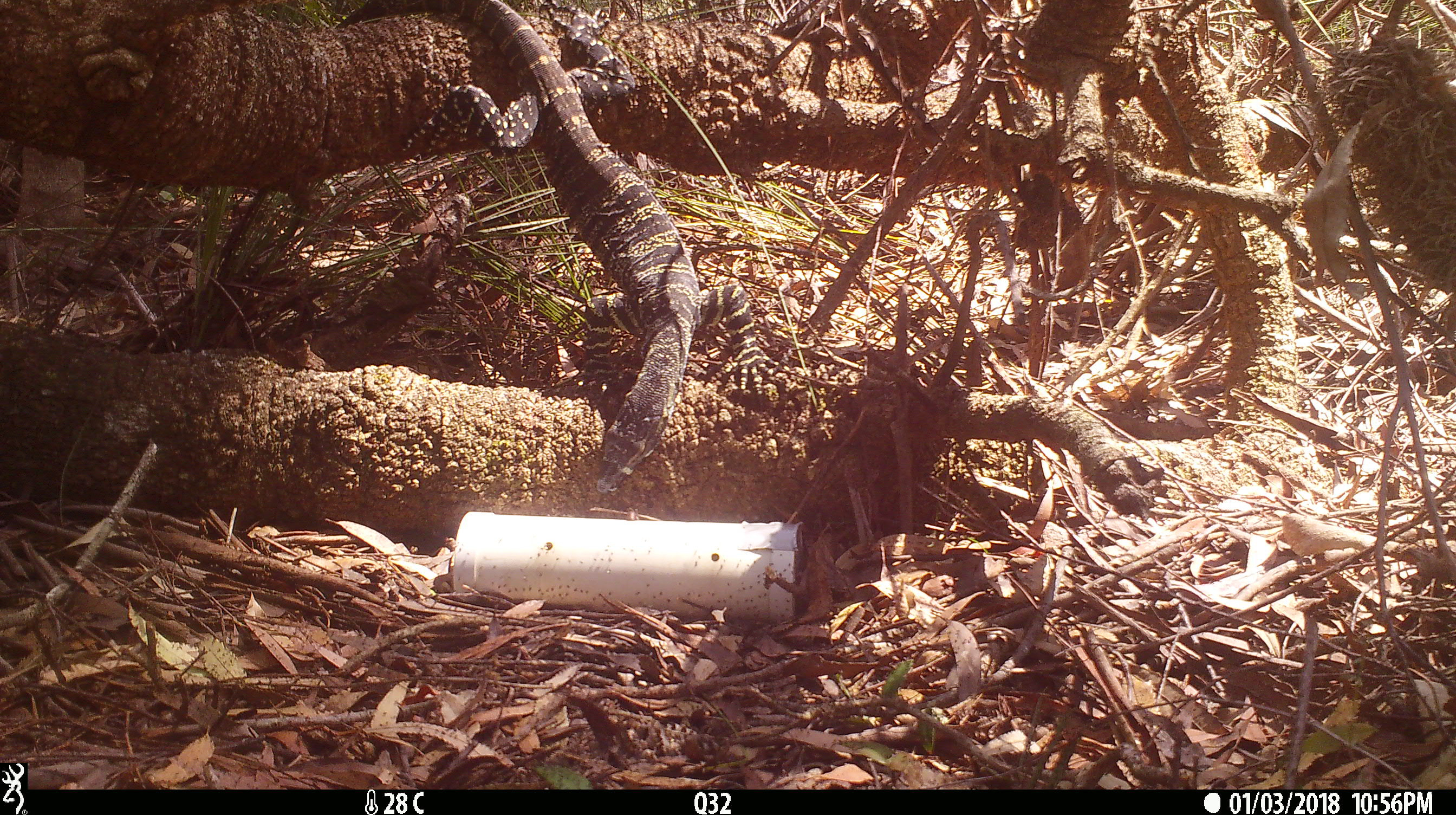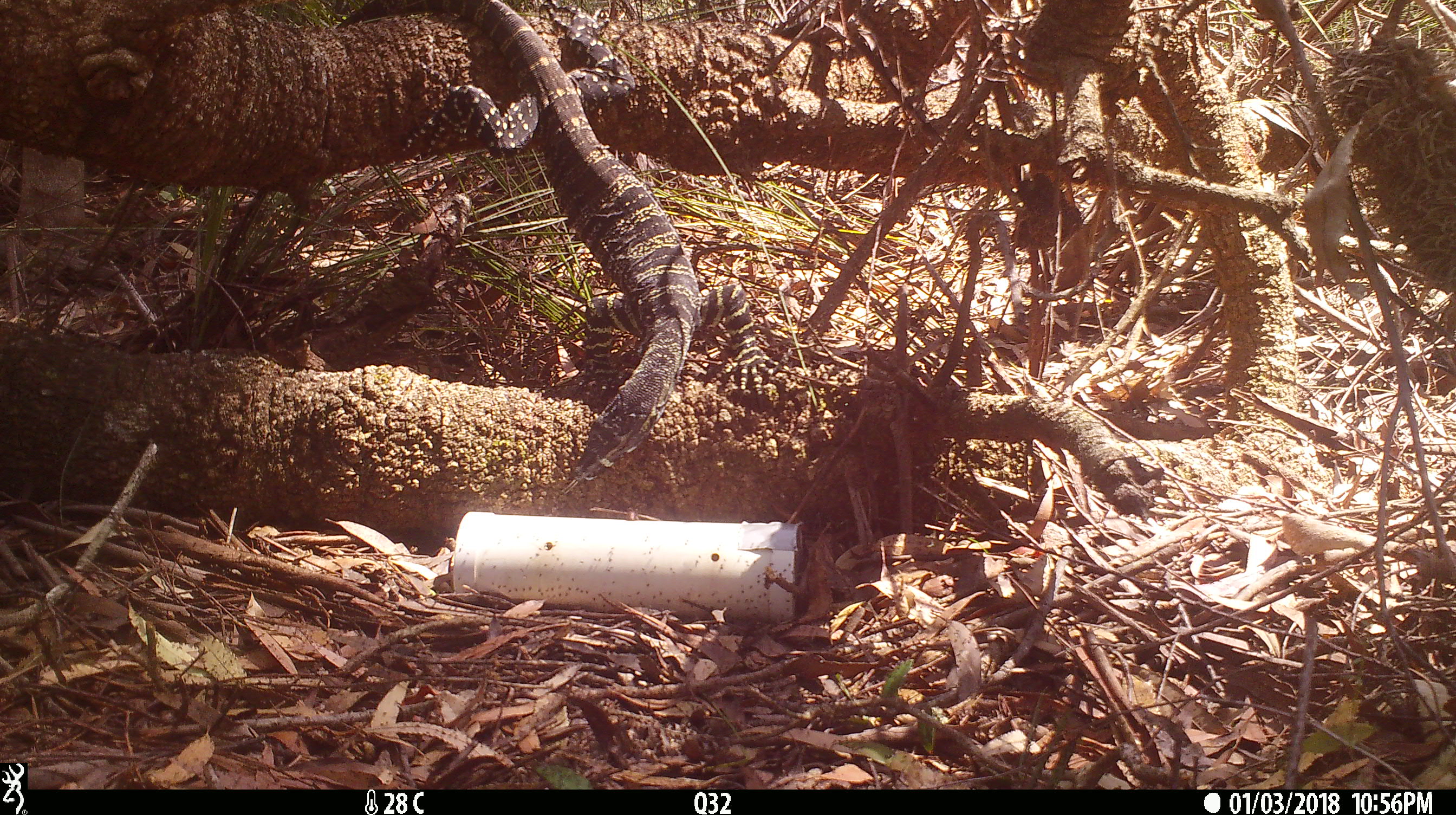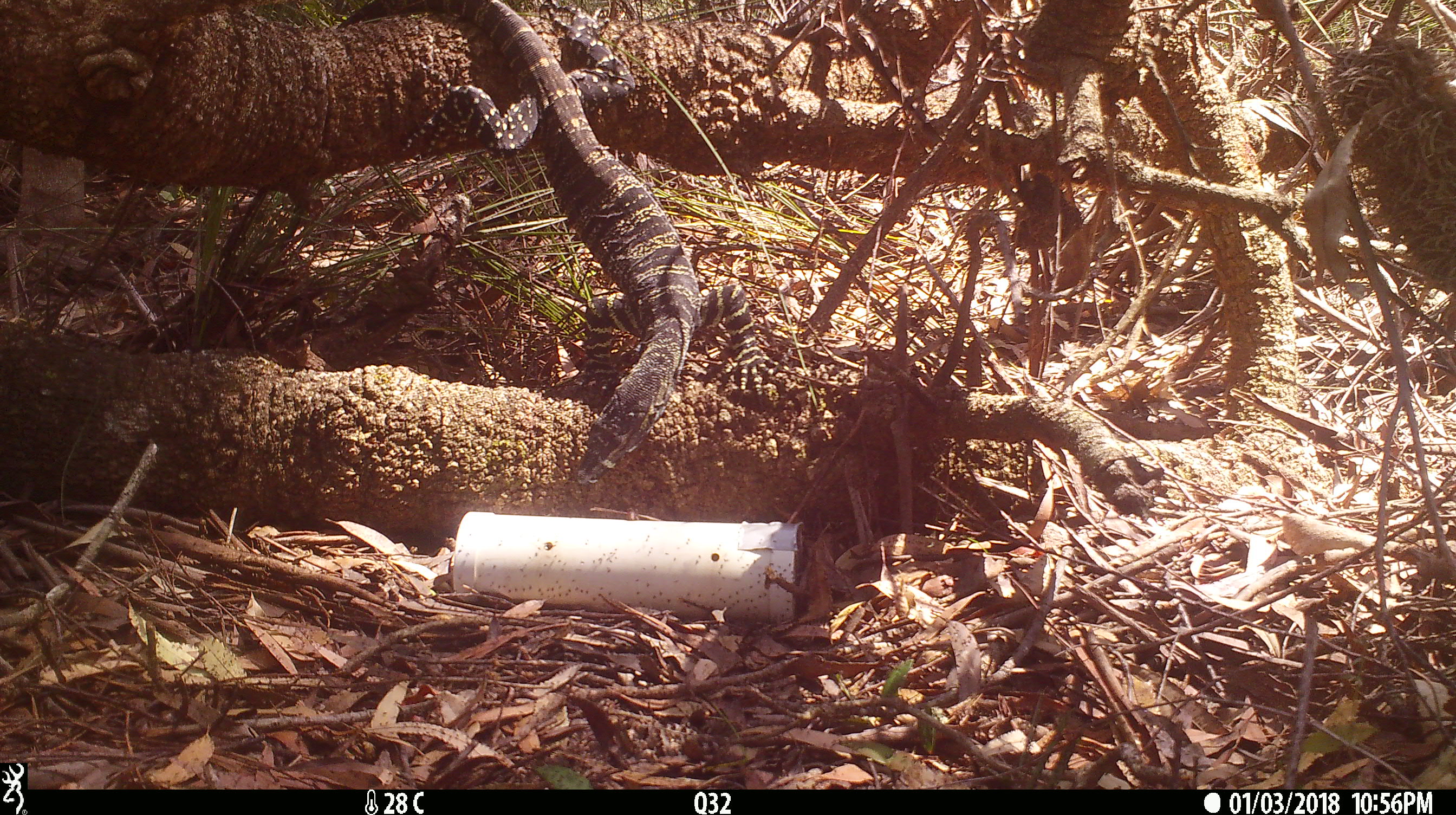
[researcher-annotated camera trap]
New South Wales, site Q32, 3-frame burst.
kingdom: Animalia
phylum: Chordata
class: Reptilia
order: Squamata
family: Varanidae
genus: Varanus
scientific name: Varanus varius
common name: lace monitor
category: goanna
Goanna (lace monitor) (Varanus varius).